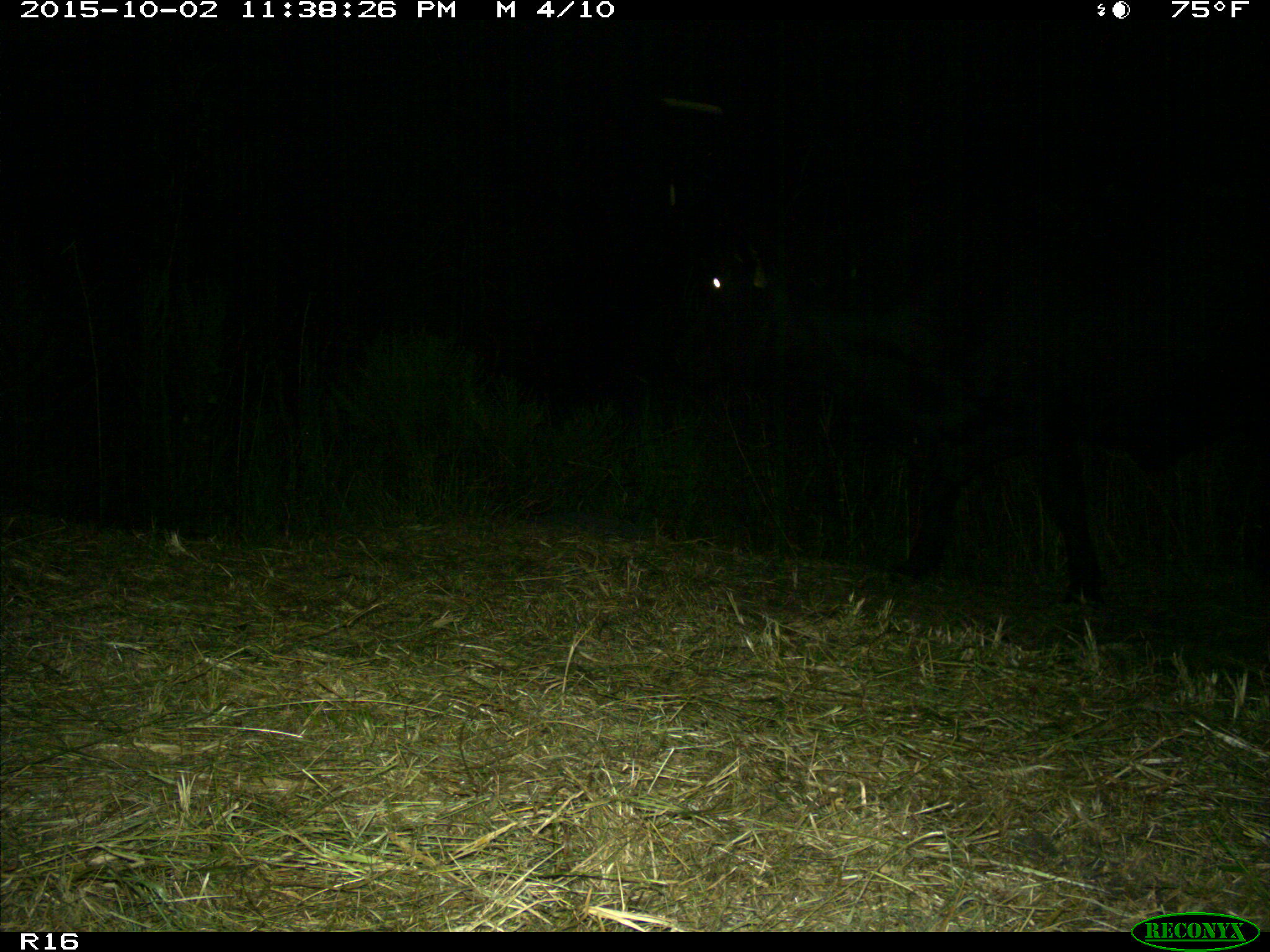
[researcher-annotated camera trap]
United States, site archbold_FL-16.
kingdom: Animalia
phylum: Chordata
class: Mammalia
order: Artiodactyla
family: Bovidae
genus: Bos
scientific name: Bos taurus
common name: domestic cow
Bos taurus (domestic cow).